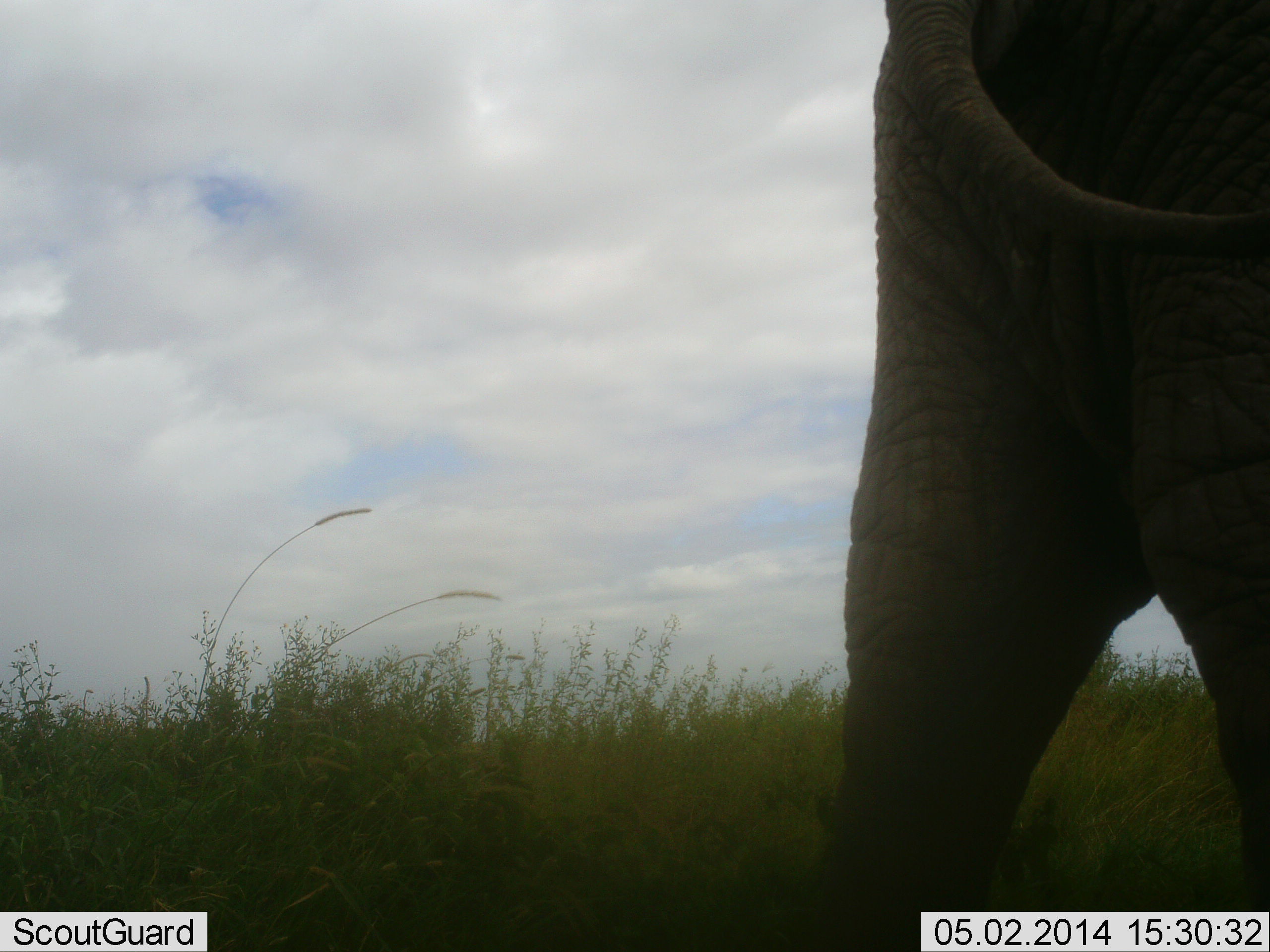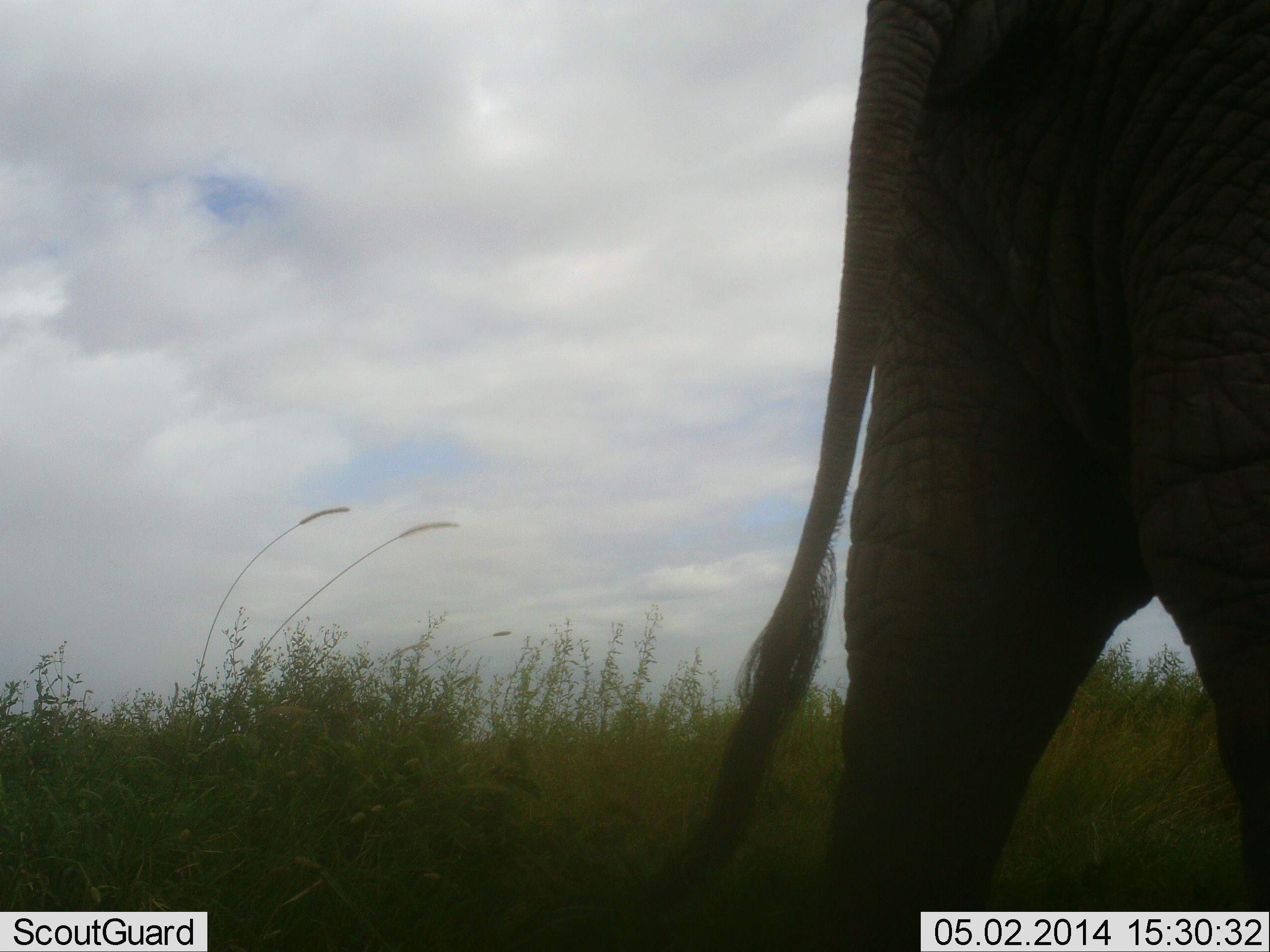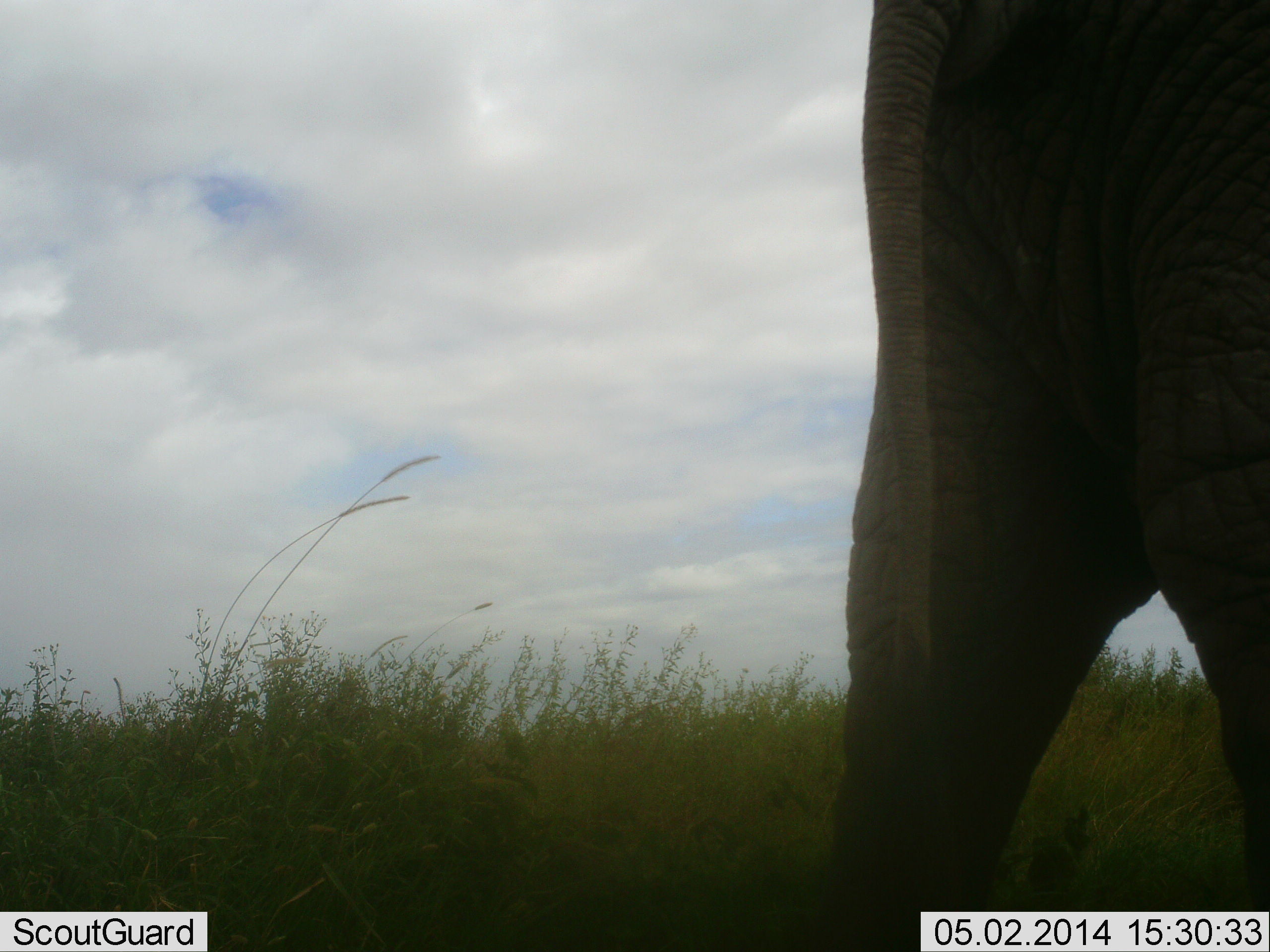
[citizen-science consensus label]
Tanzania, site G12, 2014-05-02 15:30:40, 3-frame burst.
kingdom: Animalia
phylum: Chordata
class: Mammalia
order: Proboscidea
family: Elephantidae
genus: Loxodonta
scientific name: Loxodonta africana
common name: african bush elephant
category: elephant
Elephant (african bush elephant) (Loxodonta africana), count 1. Behavior (volunteer vote fractions): standing 90%, resting 0%, moving 10%, interacting 0%. Young present (vote fraction): 0%. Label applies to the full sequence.